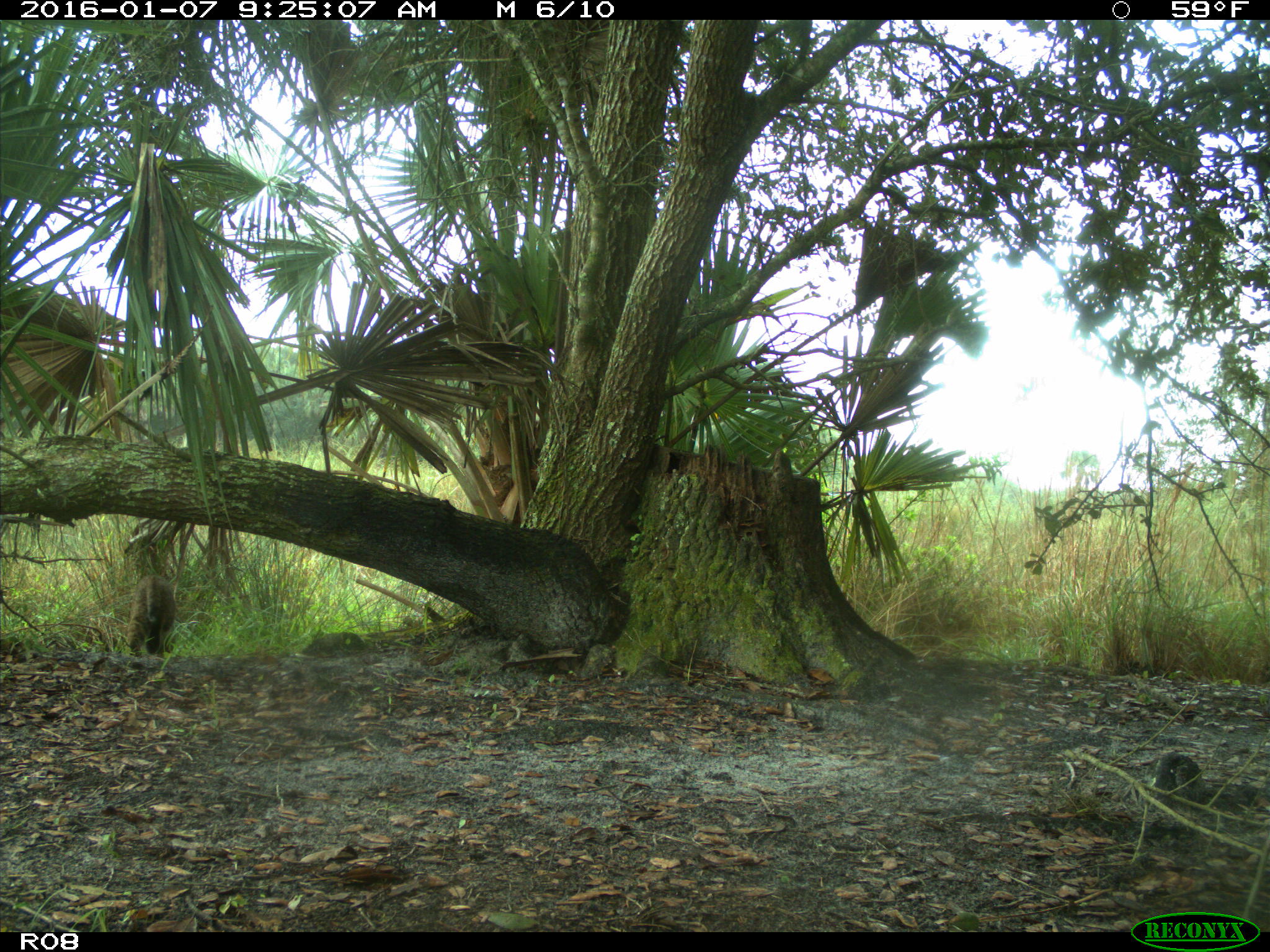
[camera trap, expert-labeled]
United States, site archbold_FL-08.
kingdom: Animalia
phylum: Chordata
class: Mammalia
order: Carnivora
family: Felidae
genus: Lynx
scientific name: Lynx rufus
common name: bobcat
Lynx rufus (bobcat).